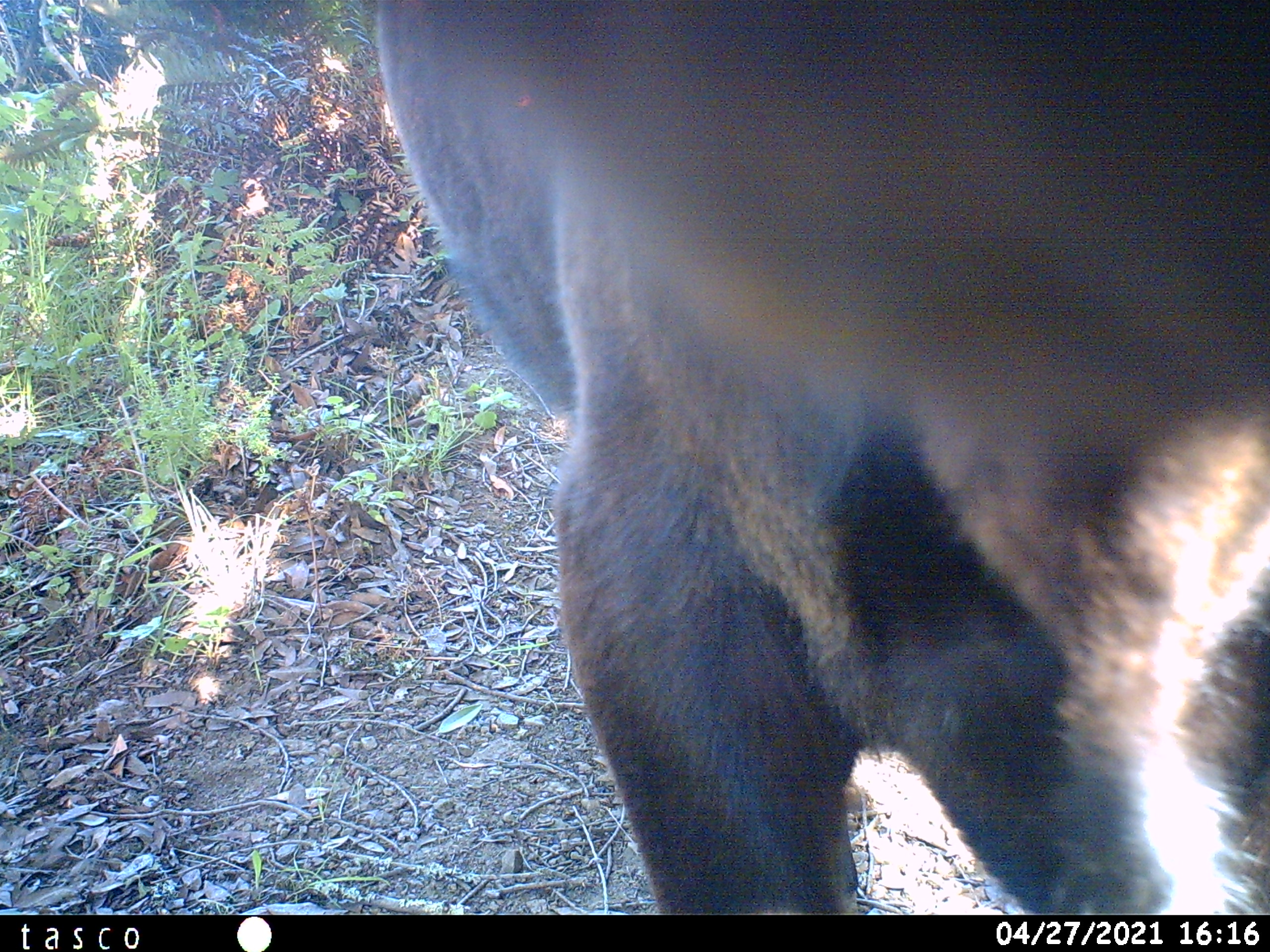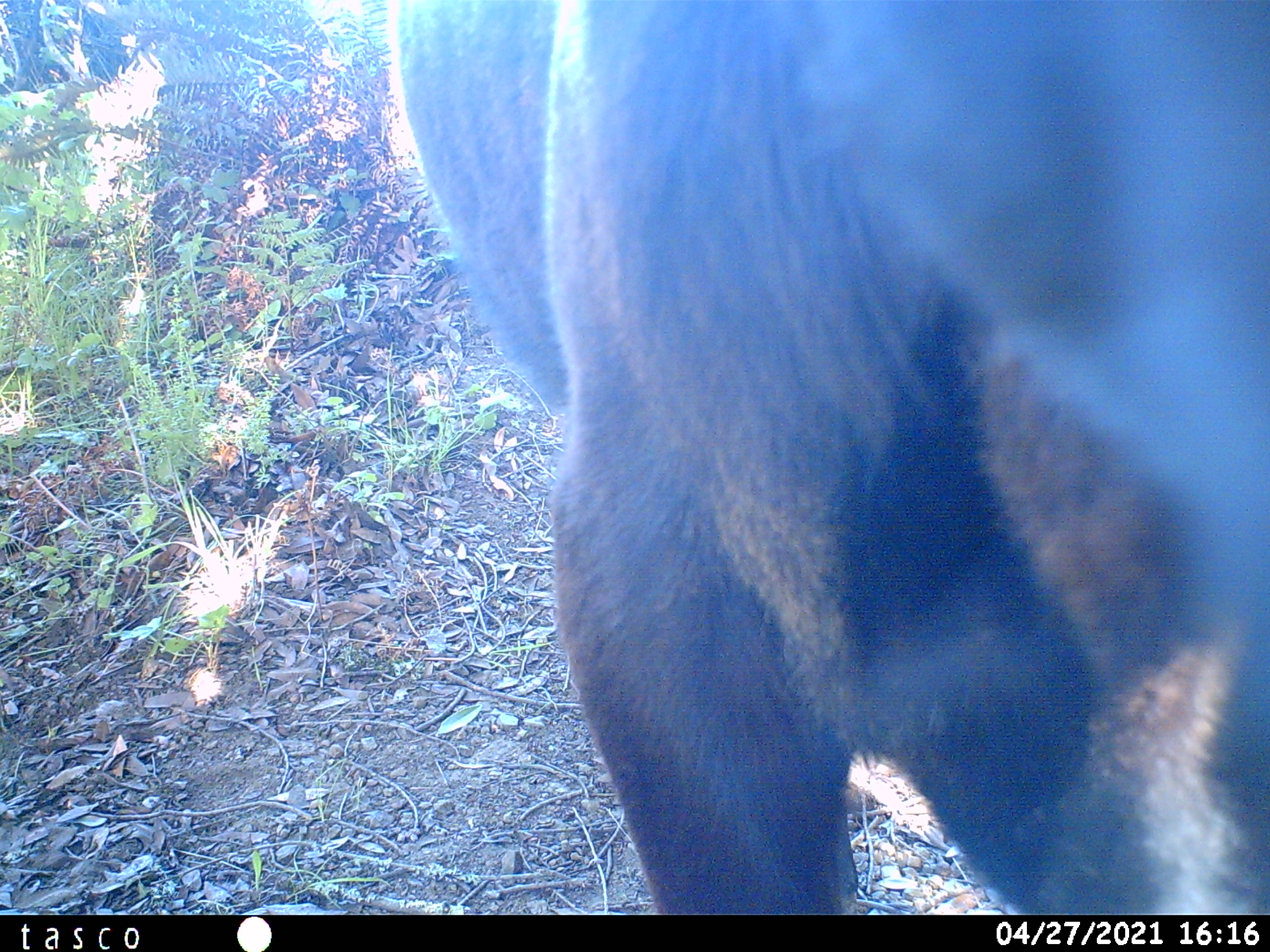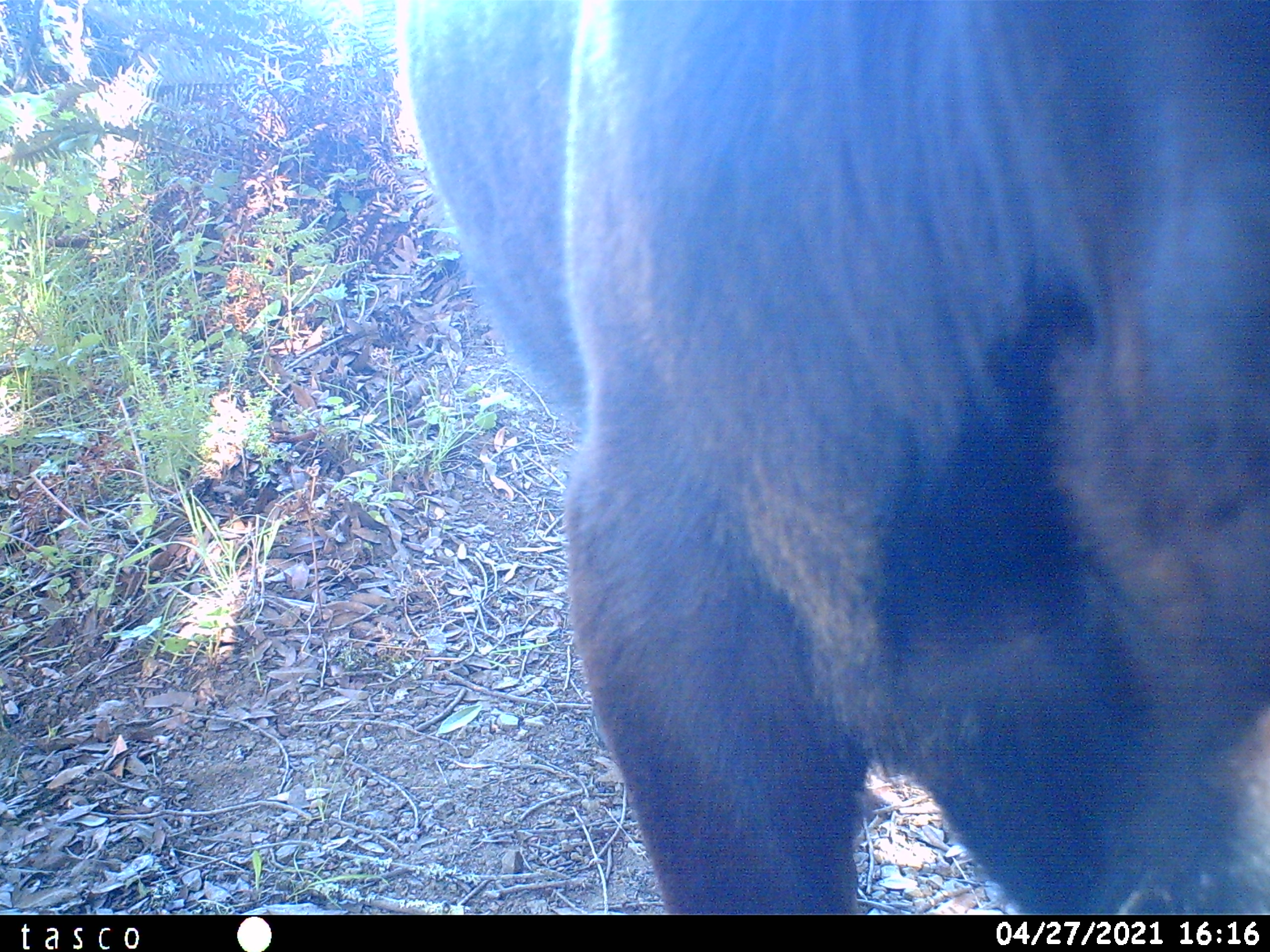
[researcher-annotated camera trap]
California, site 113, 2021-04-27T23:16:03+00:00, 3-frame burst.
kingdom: Animalia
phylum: Chordata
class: Mammalia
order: Artiodactyla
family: Bovidae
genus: Bos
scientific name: Bos taurus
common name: domestic cattle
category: cattle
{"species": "cattle (domestic cattle) (Bos taurus)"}